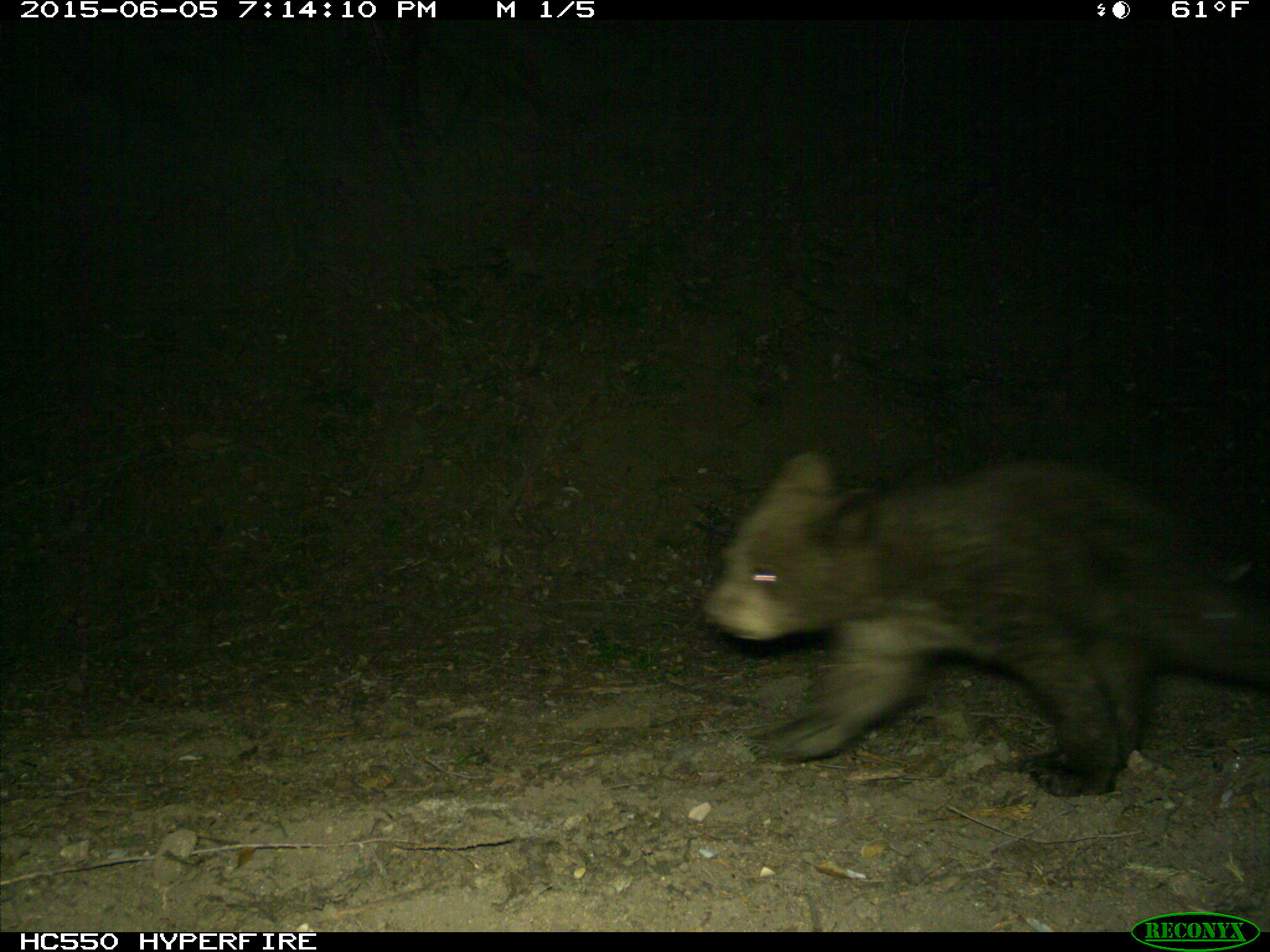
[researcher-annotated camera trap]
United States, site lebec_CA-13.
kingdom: Animalia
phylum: Chordata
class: Mammalia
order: Carnivora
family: Ursidae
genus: Ursus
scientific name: Ursus americanus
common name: american black bear